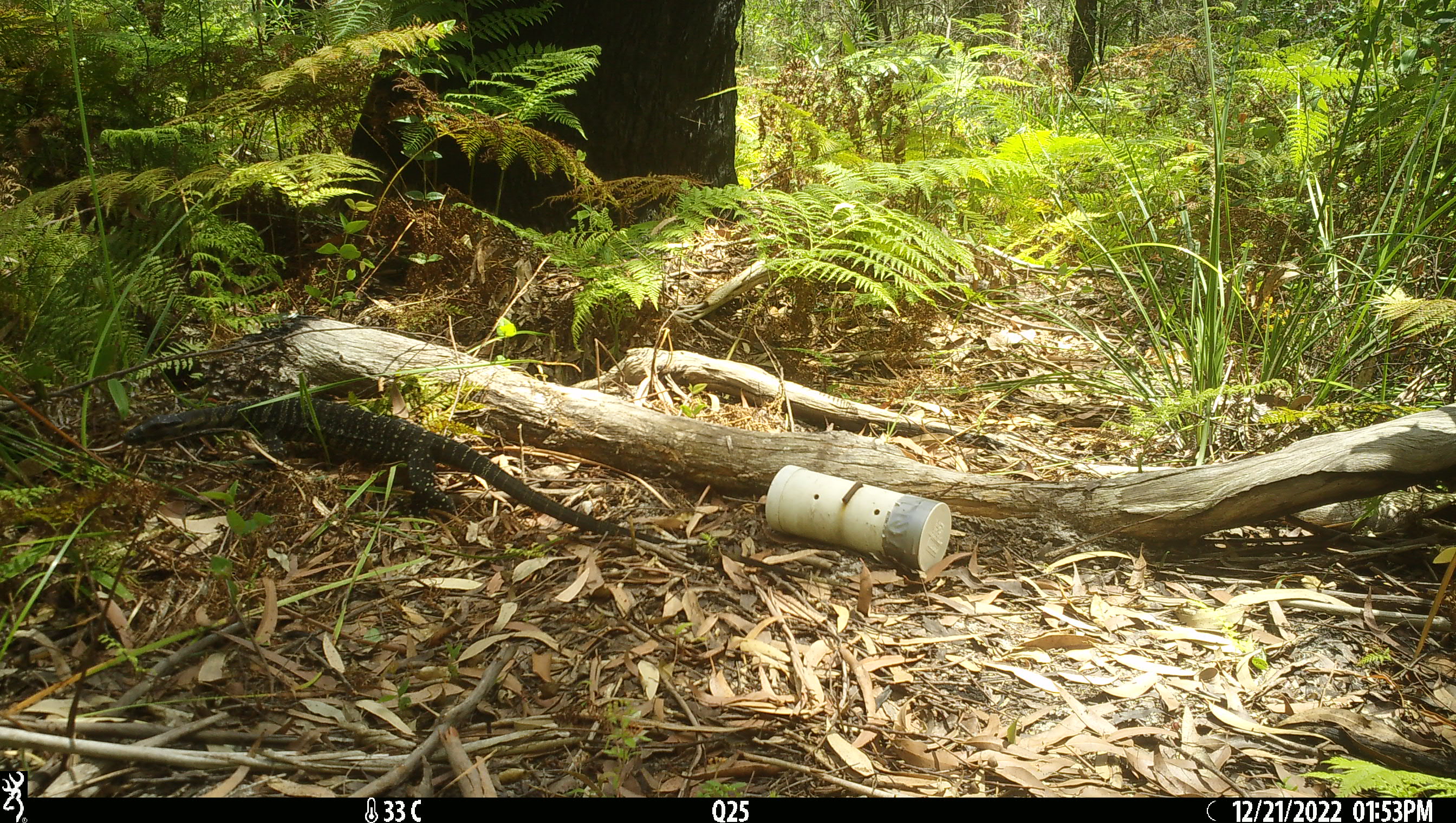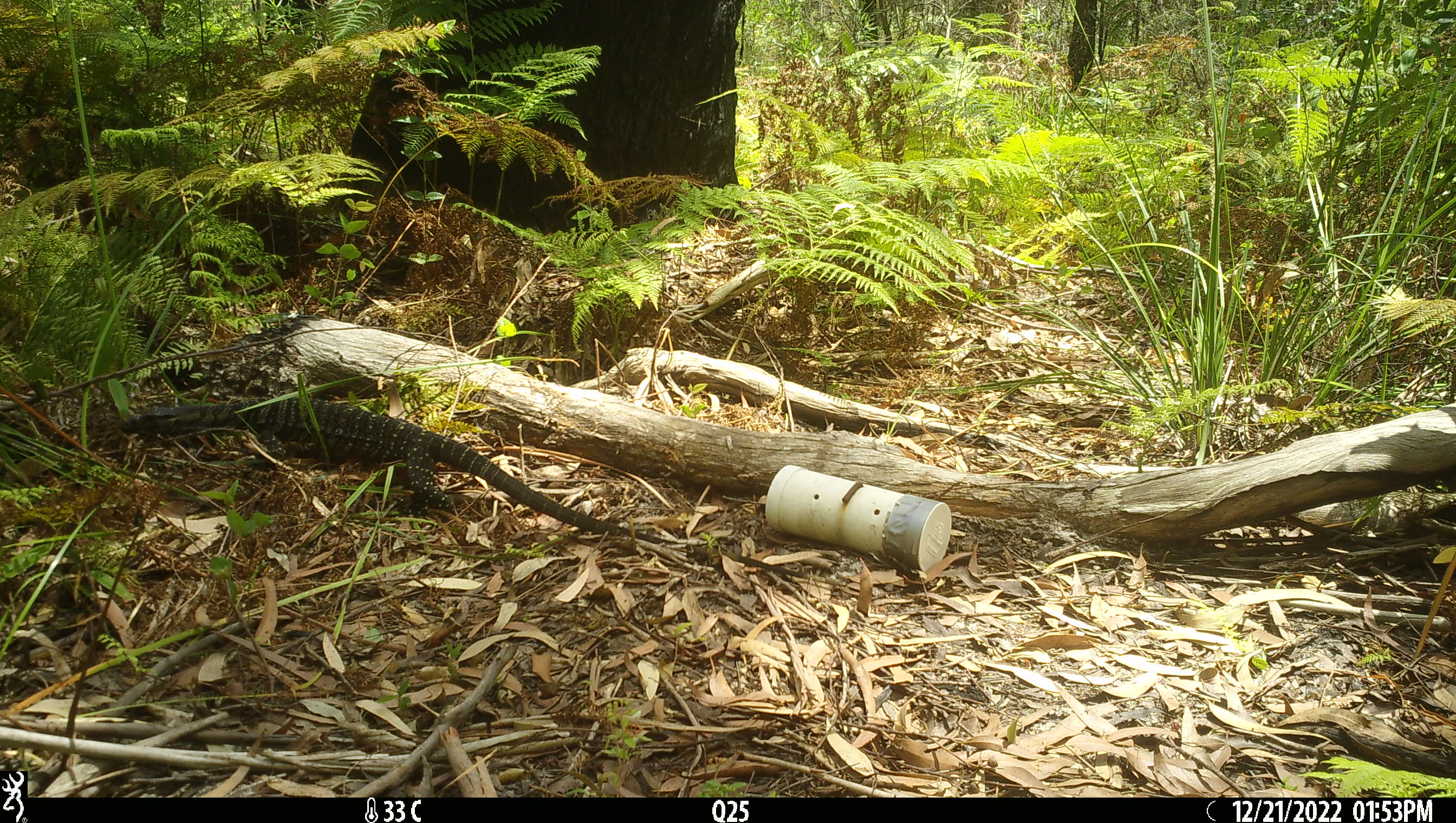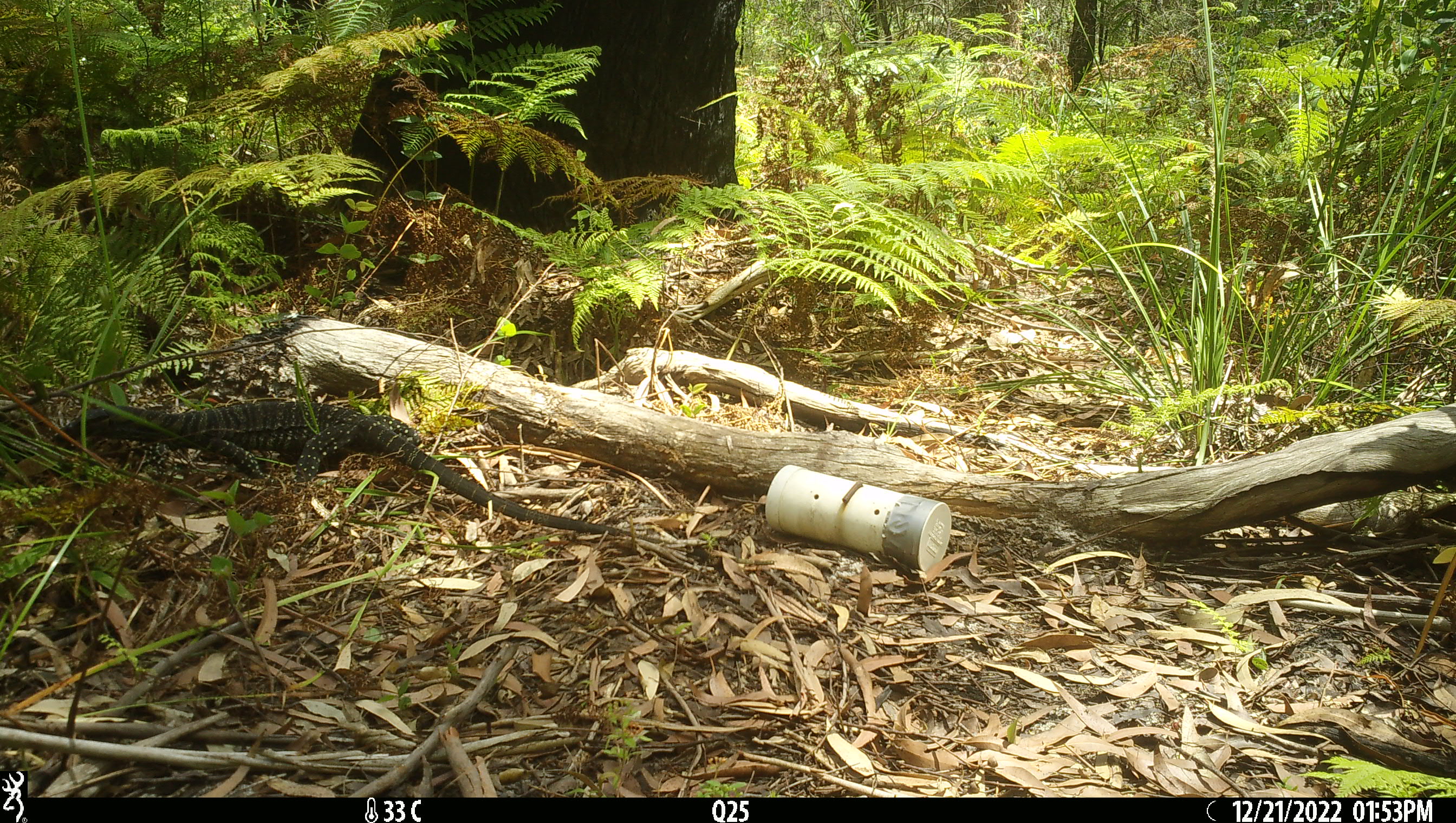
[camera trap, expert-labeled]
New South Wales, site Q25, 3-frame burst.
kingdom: Animalia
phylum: Chordata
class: Reptilia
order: Squamata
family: Varanidae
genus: Varanus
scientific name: Varanus varius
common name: lace monitor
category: goanna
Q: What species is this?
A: Goanna (lace monitor) (Varanus varius).